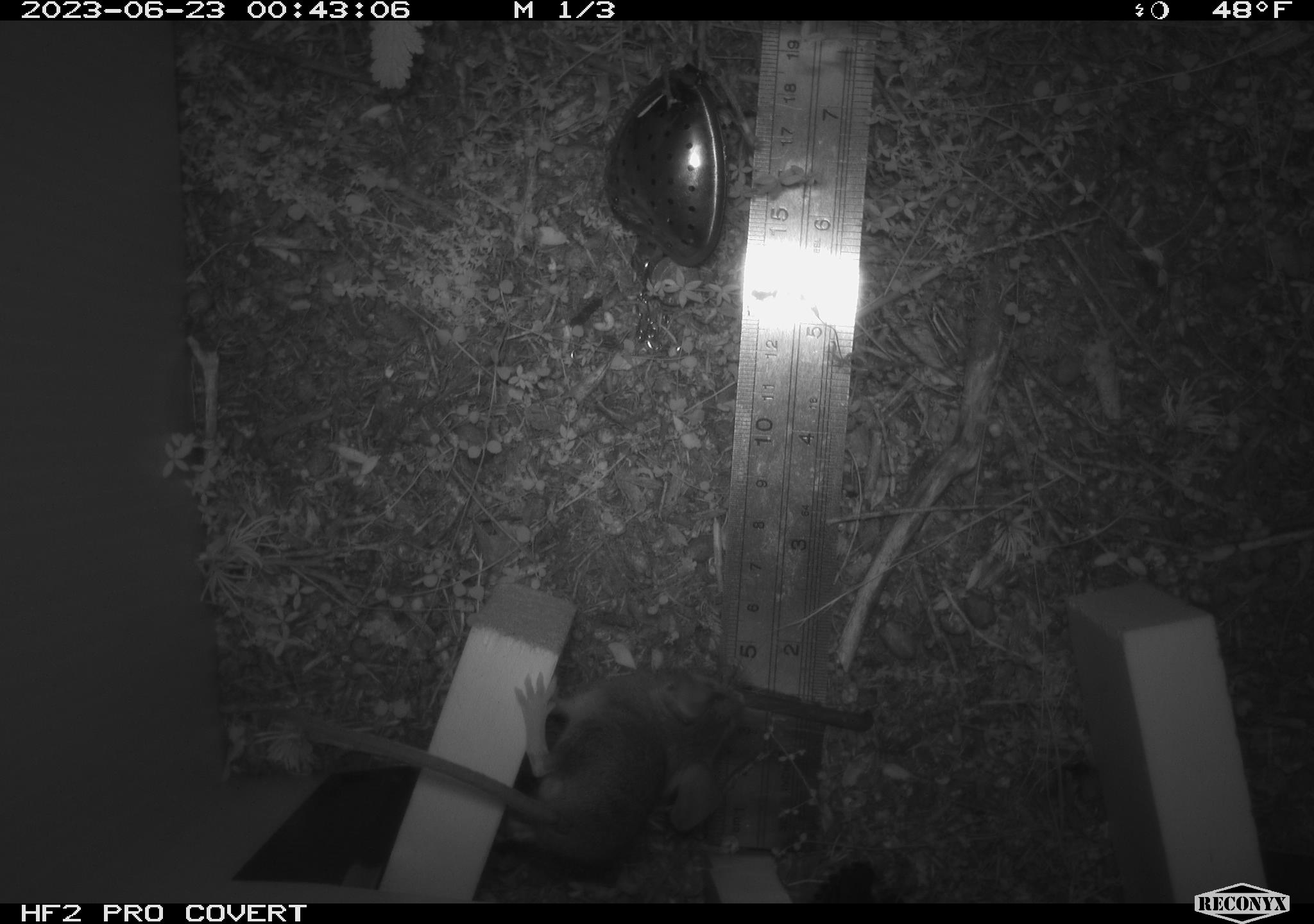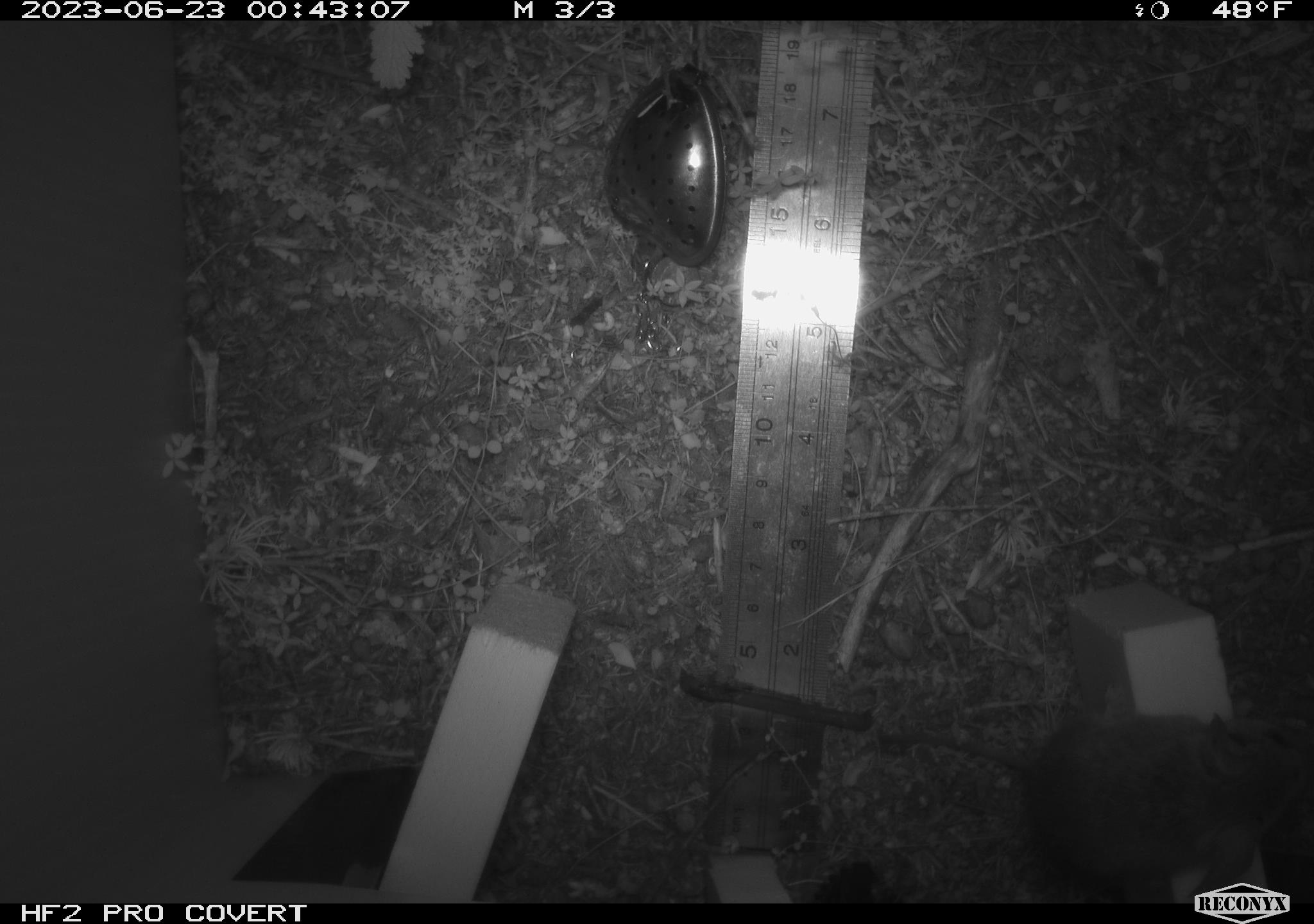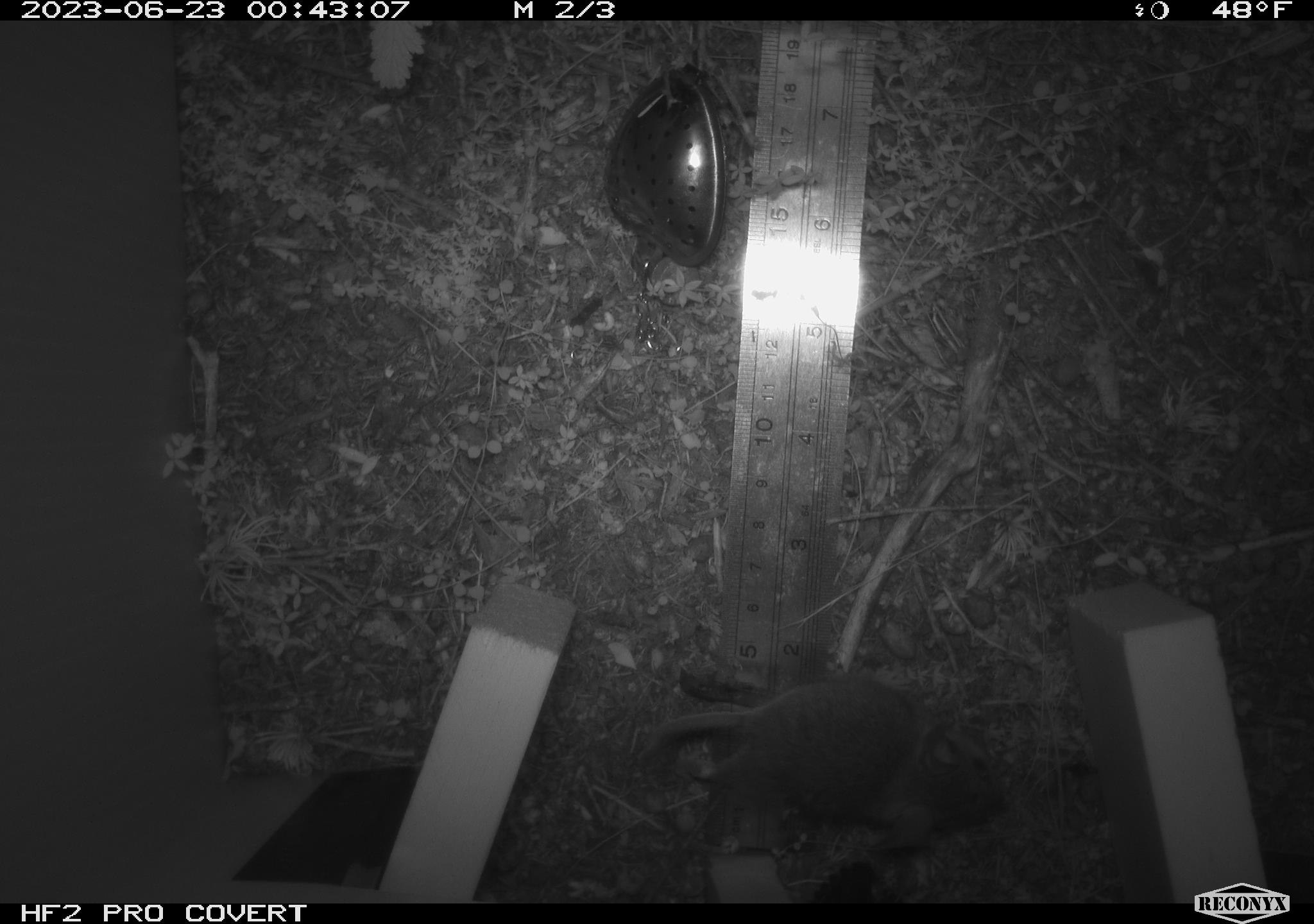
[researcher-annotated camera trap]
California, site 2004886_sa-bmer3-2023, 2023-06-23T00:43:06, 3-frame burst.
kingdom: Animalia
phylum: Chordata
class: Mammalia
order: Rodentia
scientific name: Rodentia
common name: mouse species